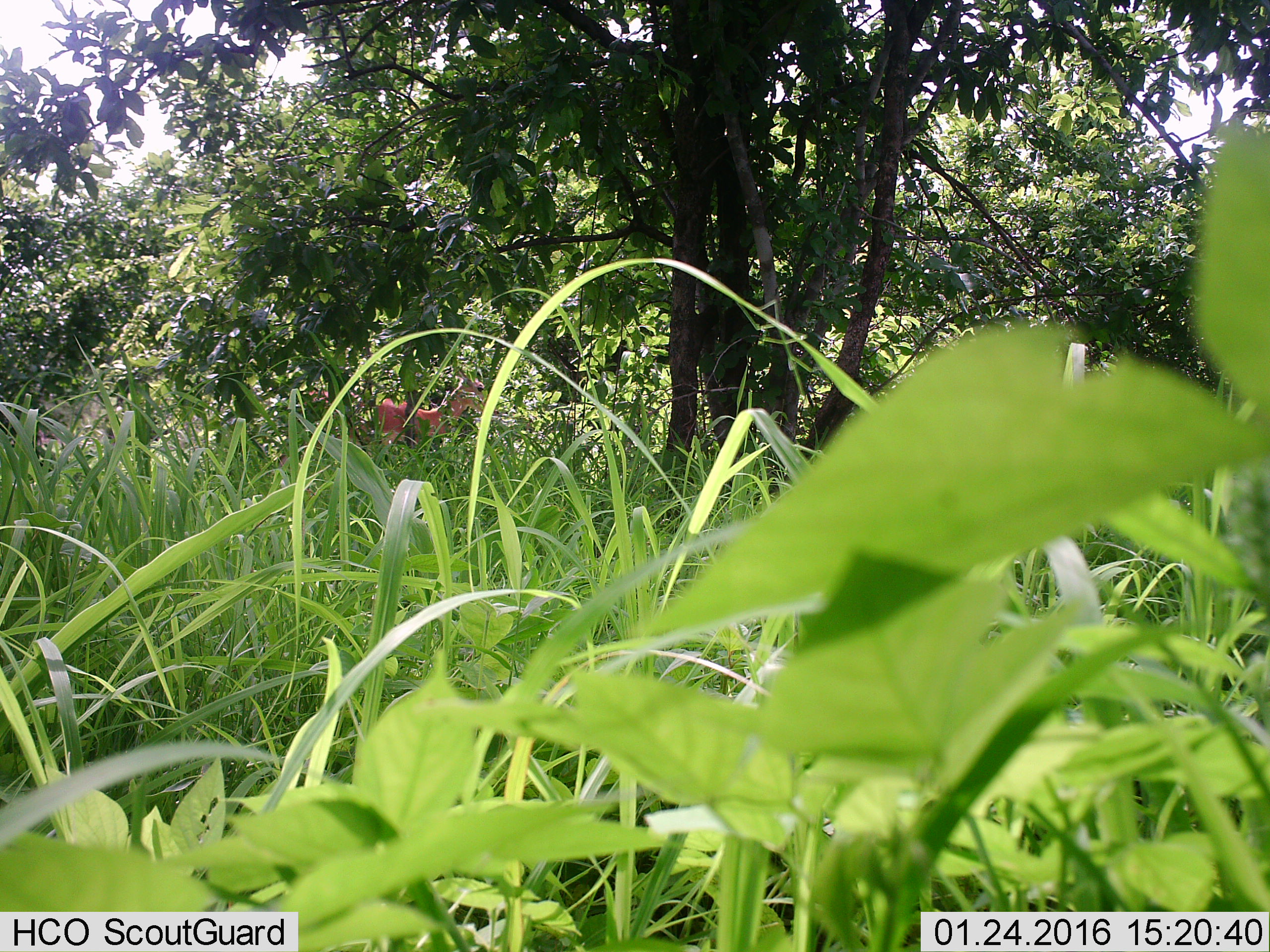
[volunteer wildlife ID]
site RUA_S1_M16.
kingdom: Animalia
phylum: Chordata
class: Mammalia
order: Artiodactyla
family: Bovidae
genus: Aepyceros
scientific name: Aepyceros melampus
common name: impala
Impala (Aepyceros melampus), count 1. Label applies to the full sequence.